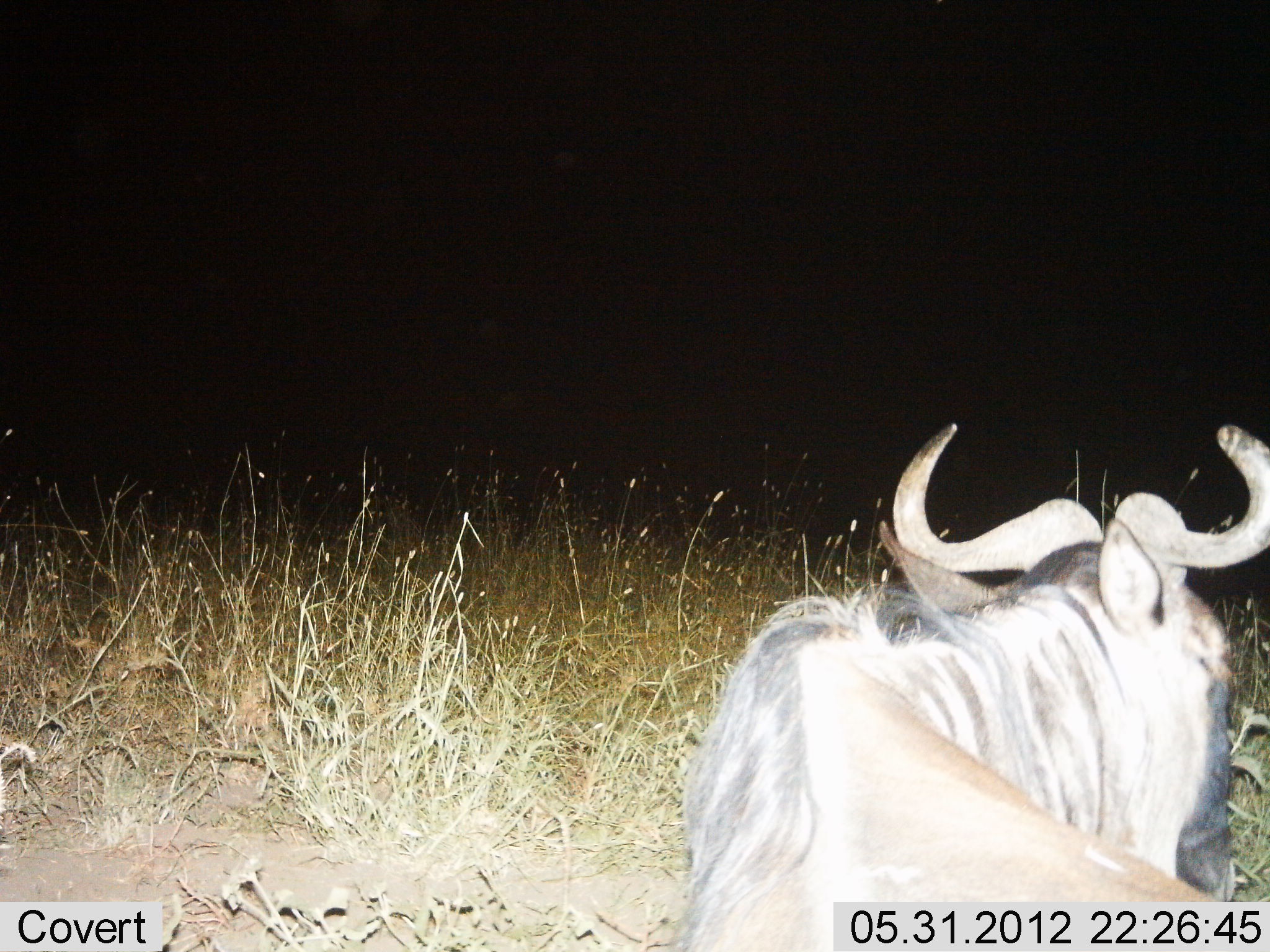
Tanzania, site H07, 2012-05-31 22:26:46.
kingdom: Animalia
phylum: Chordata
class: Mammalia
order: Artiodactyla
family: Bovidae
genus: Connochaetes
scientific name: Connochaetes taurinus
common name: blue wildebeest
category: wildebeest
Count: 1.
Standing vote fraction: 40%.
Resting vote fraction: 60%.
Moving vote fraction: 0%.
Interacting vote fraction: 0%.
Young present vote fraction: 0%.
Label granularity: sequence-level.